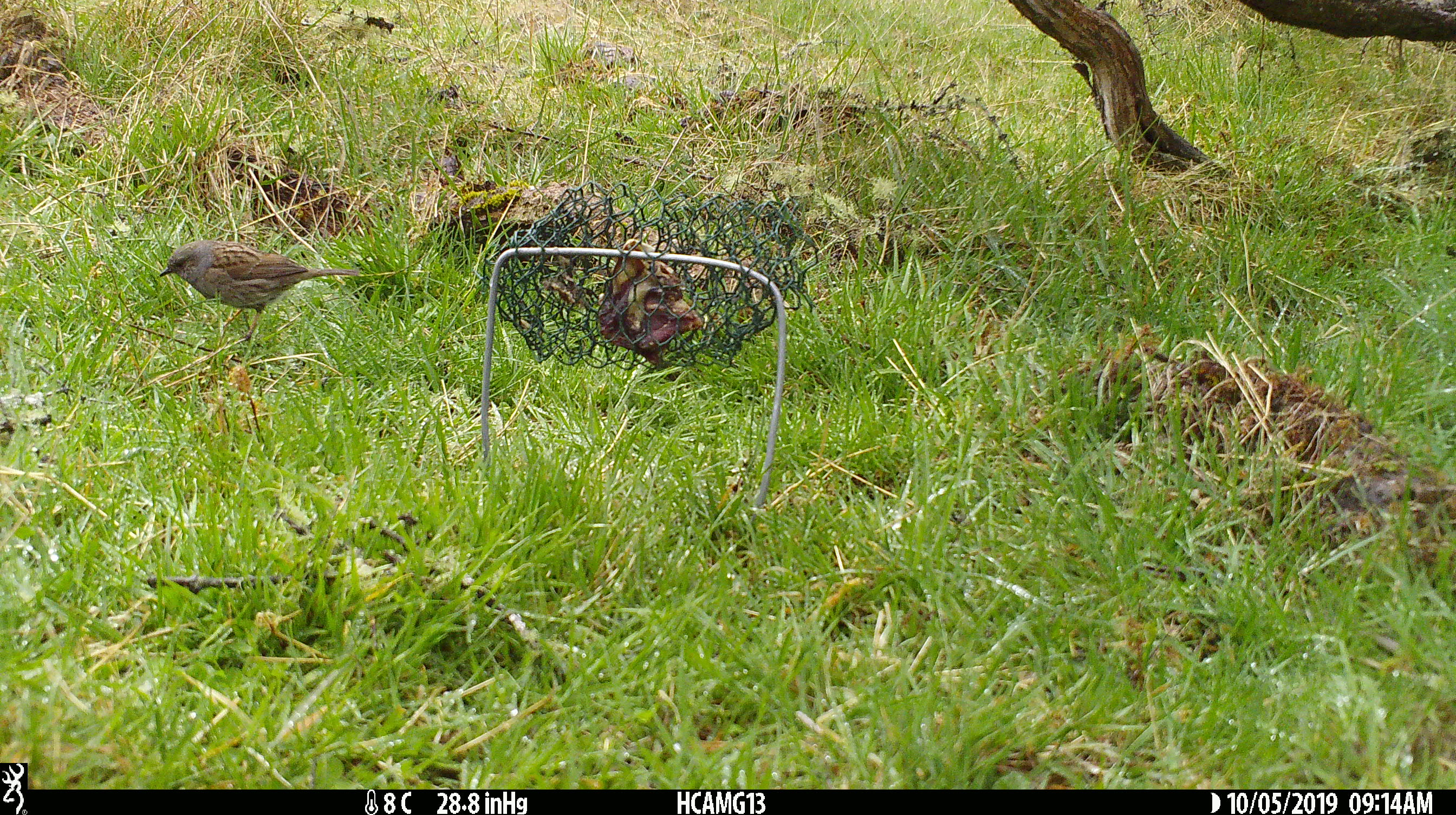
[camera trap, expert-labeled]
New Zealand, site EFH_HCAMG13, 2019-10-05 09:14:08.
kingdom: Animalia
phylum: Chordata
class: Aves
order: Passeriformes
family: Prunellidae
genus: Prunella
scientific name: Prunella modularis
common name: dunnock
Dunnock (Prunella modularis).